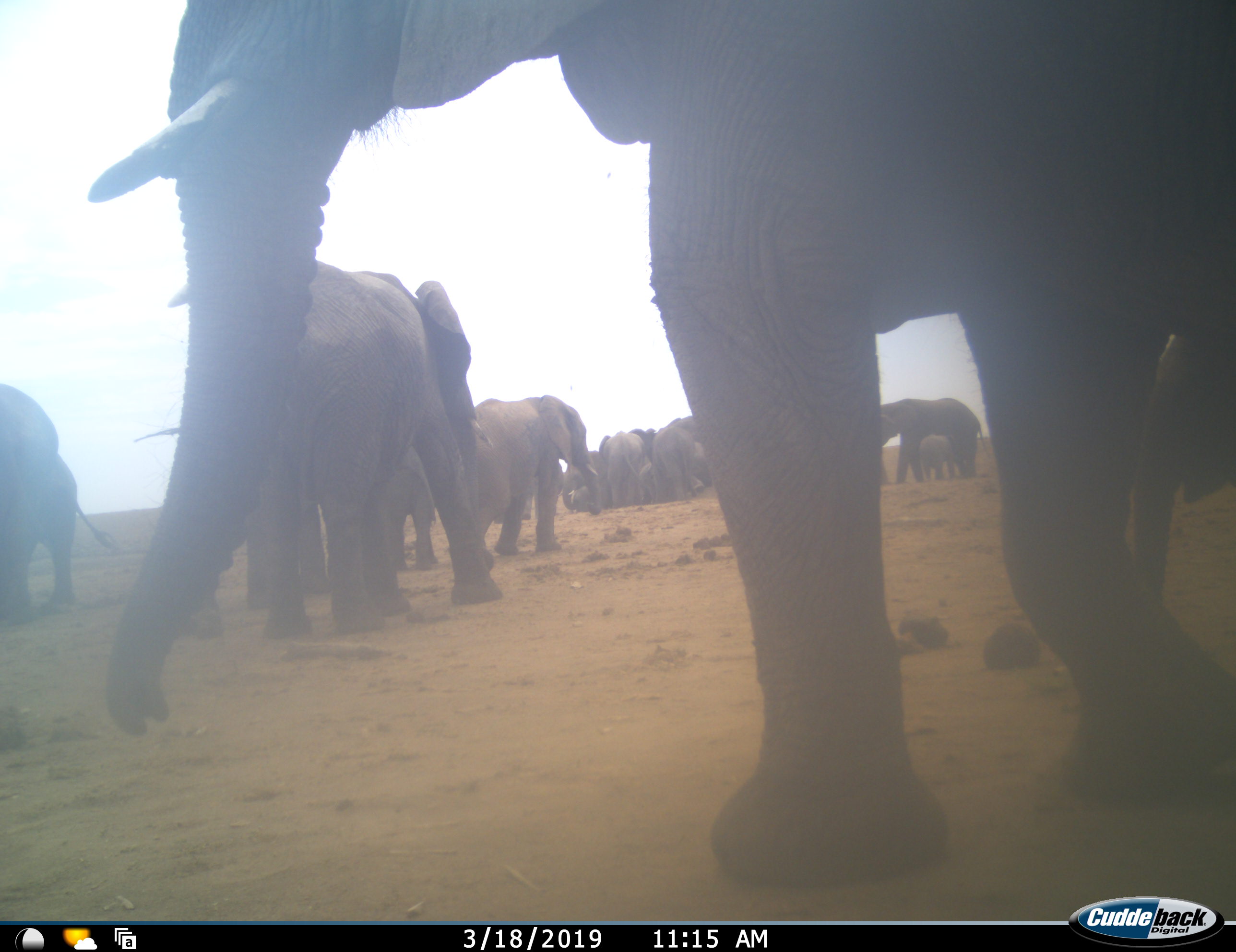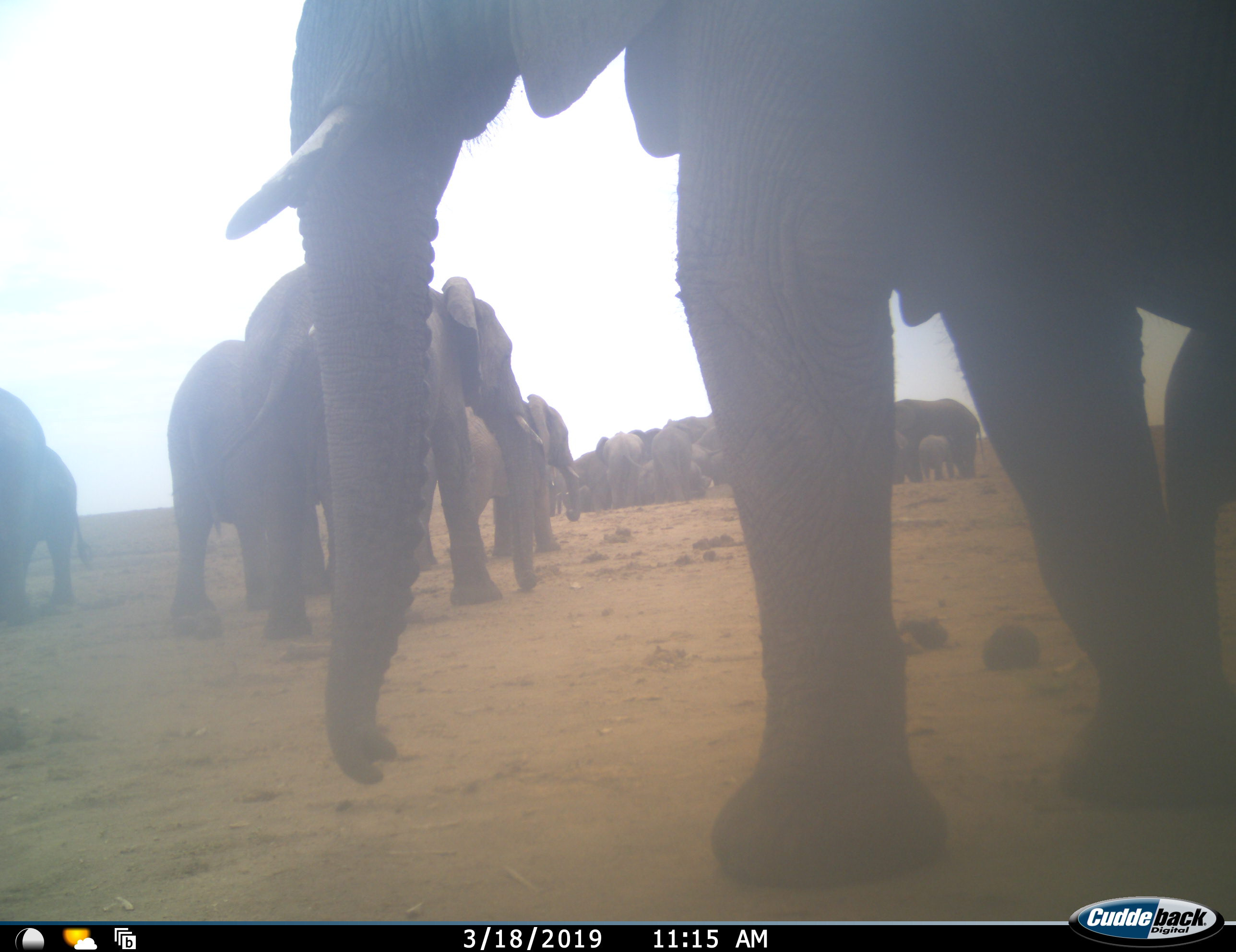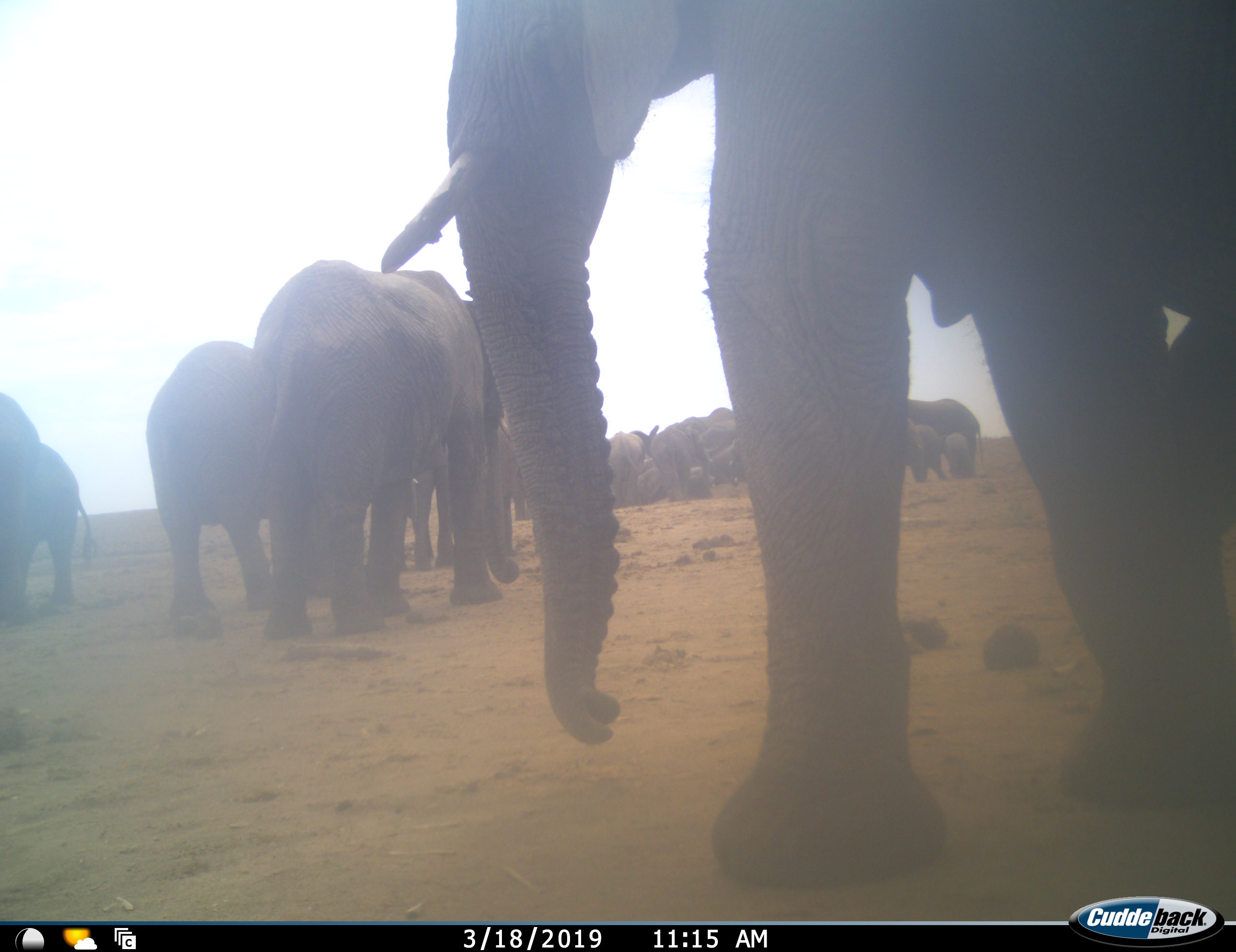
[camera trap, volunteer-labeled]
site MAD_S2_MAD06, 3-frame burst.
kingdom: Animalia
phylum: Chordata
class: Mammalia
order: Proboscidea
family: Elephantidae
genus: Loxodonta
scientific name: Loxodonta africana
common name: african bush elephant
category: elephant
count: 11-50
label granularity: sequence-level